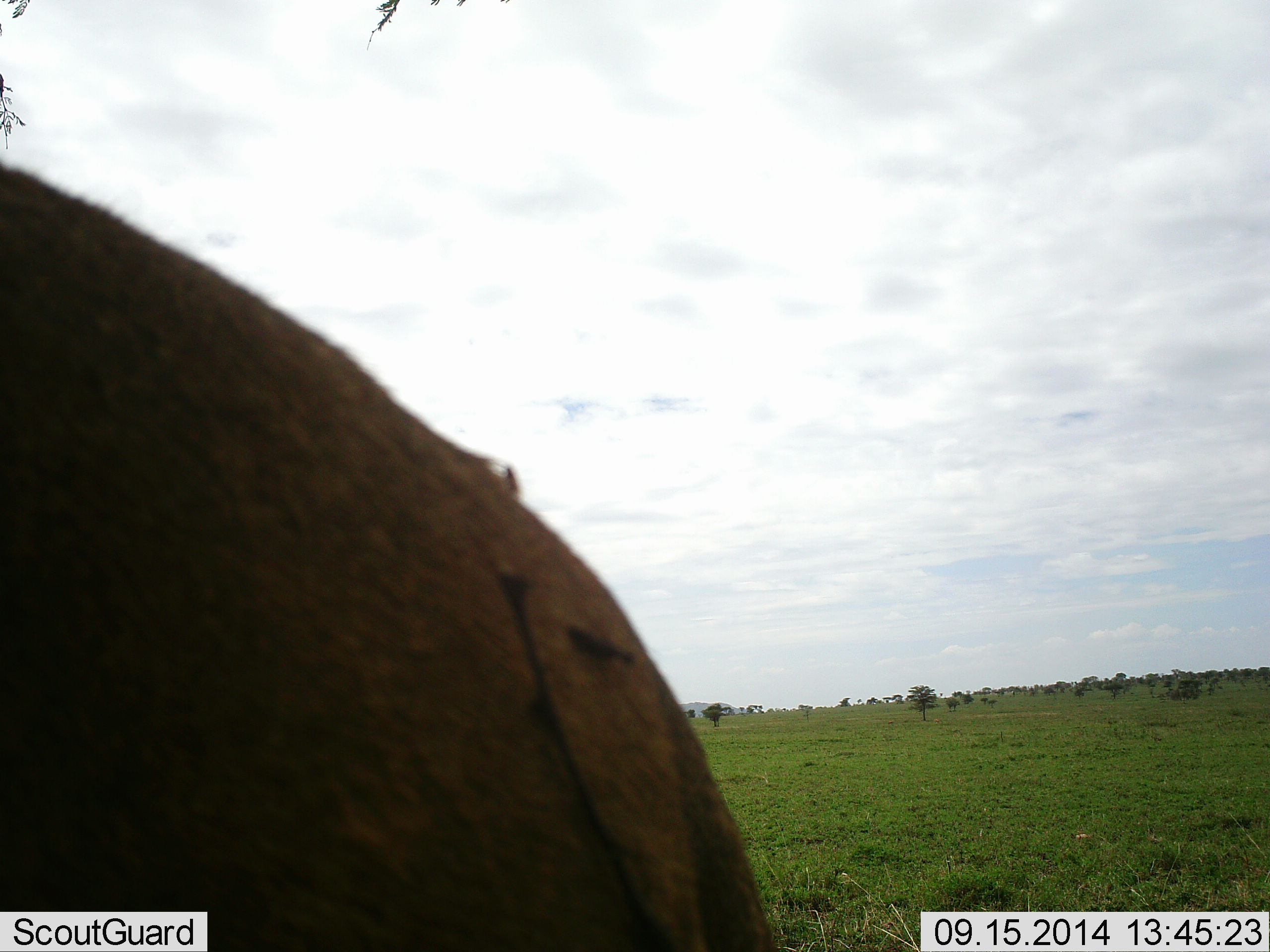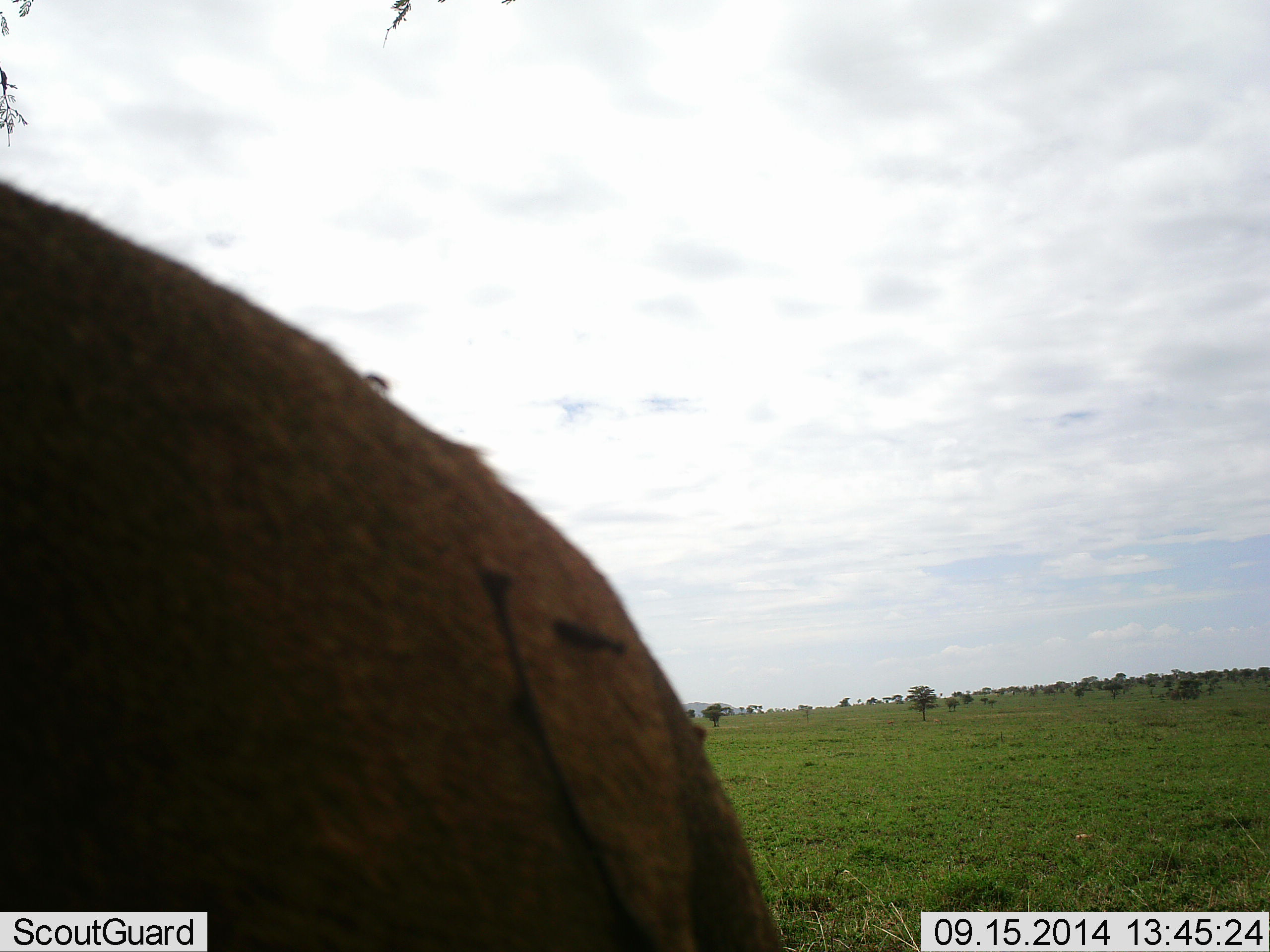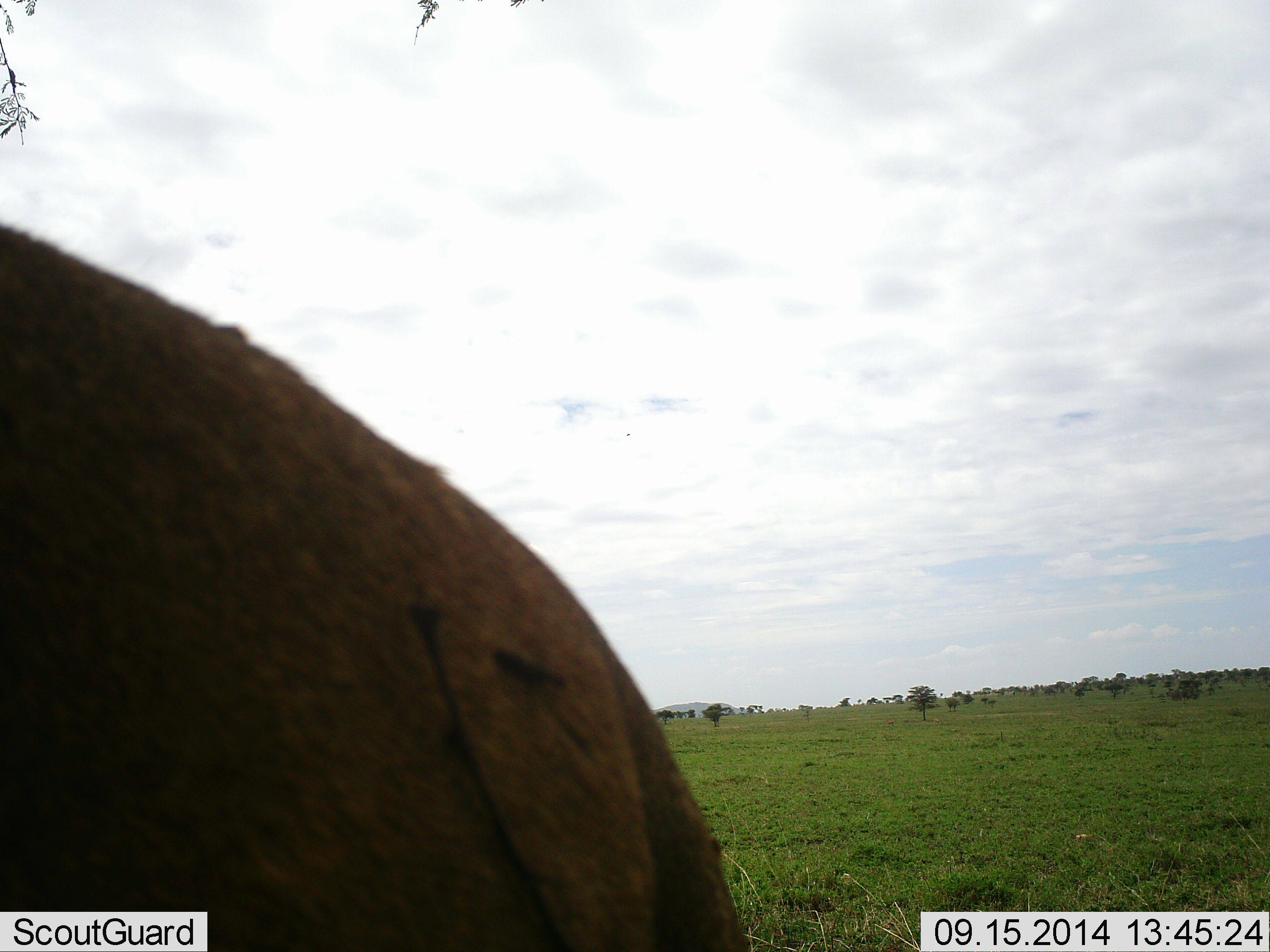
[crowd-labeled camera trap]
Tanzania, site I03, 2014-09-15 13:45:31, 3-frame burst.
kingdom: Animalia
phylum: Chordata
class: Mammalia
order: Artiodactyla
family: Bovidae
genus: Connochaetes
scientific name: Connochaetes taurinus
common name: blue wildebeest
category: wildebeest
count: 1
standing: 100%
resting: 0%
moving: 0%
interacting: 0%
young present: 0%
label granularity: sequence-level